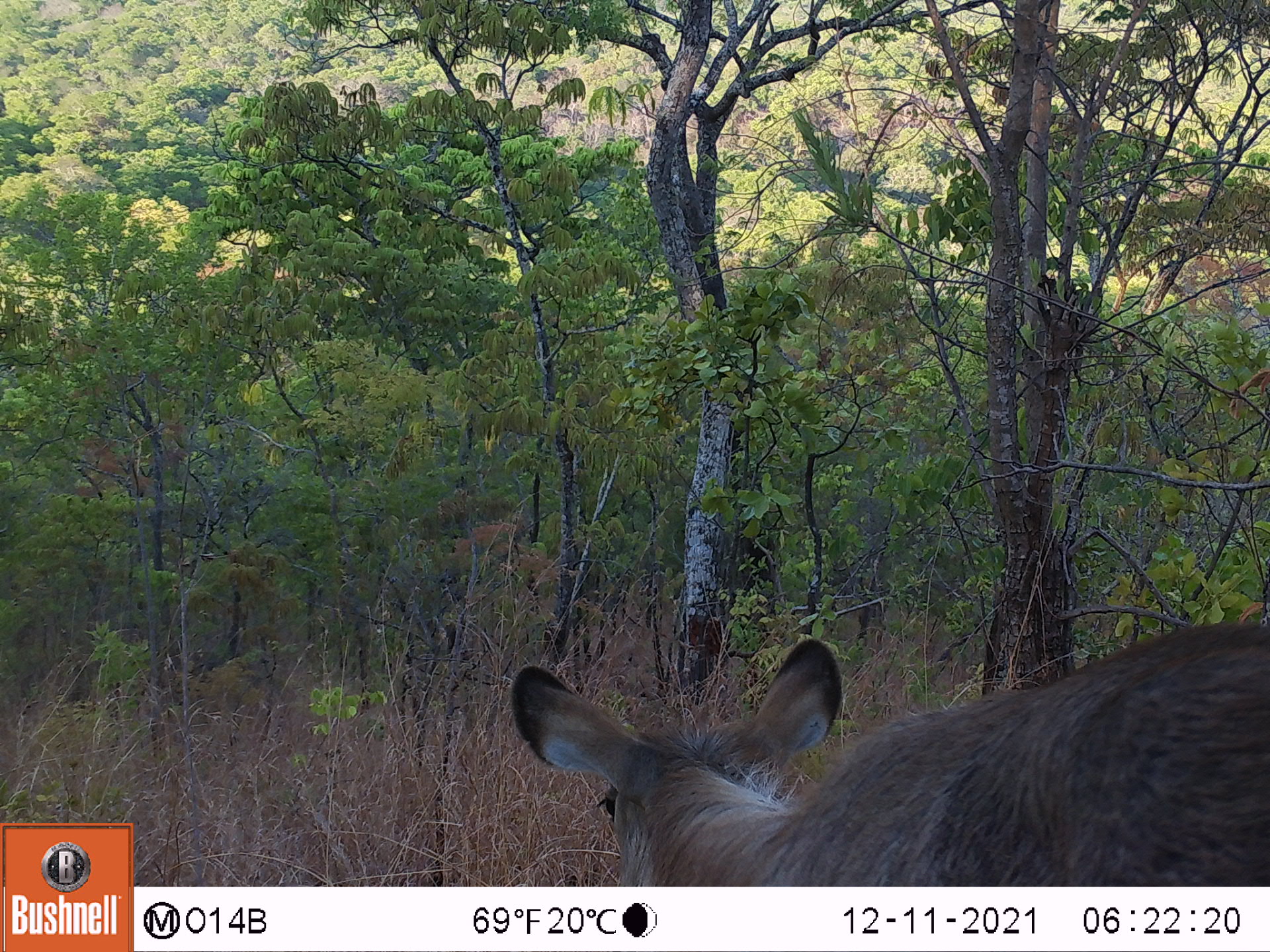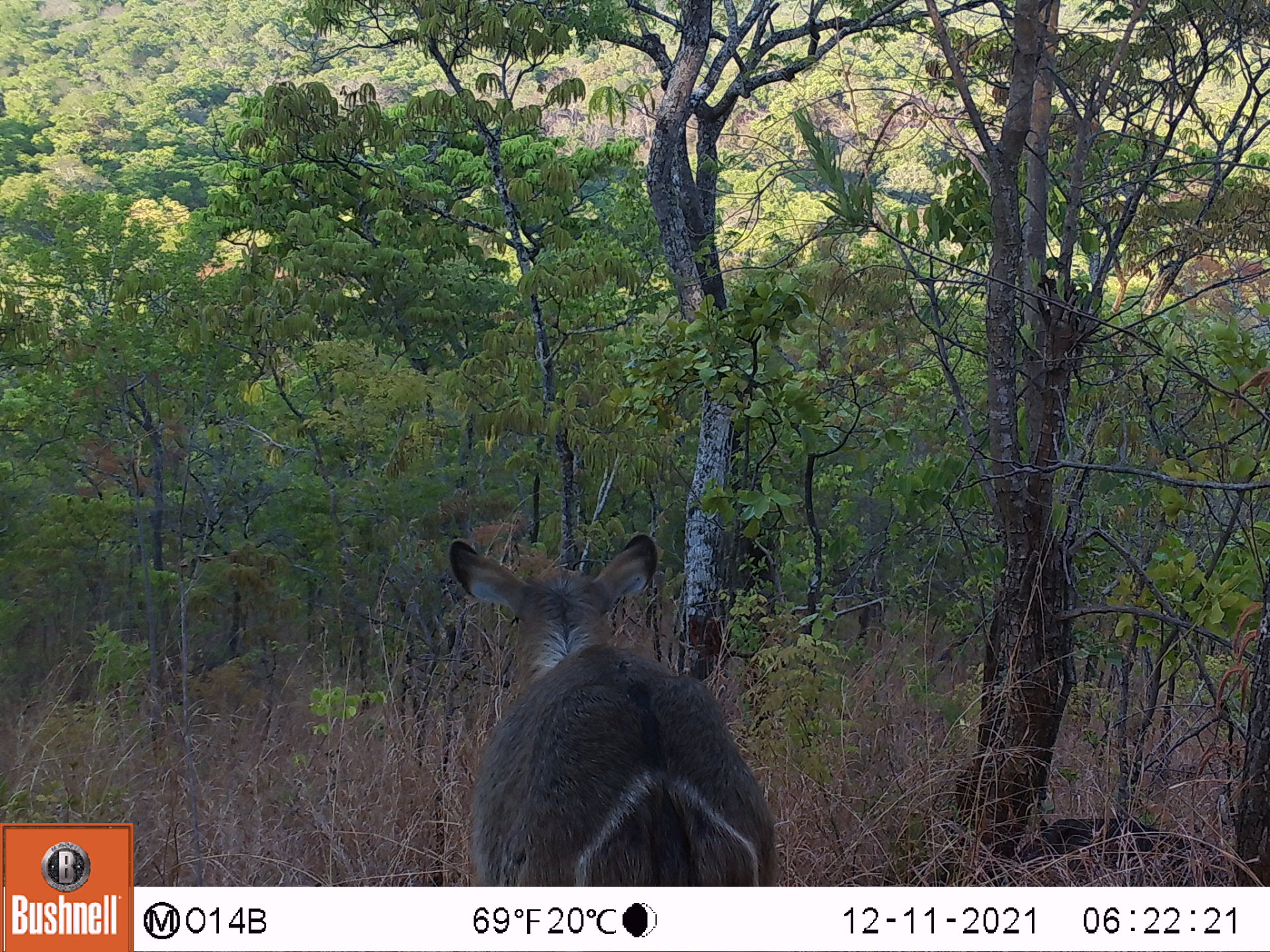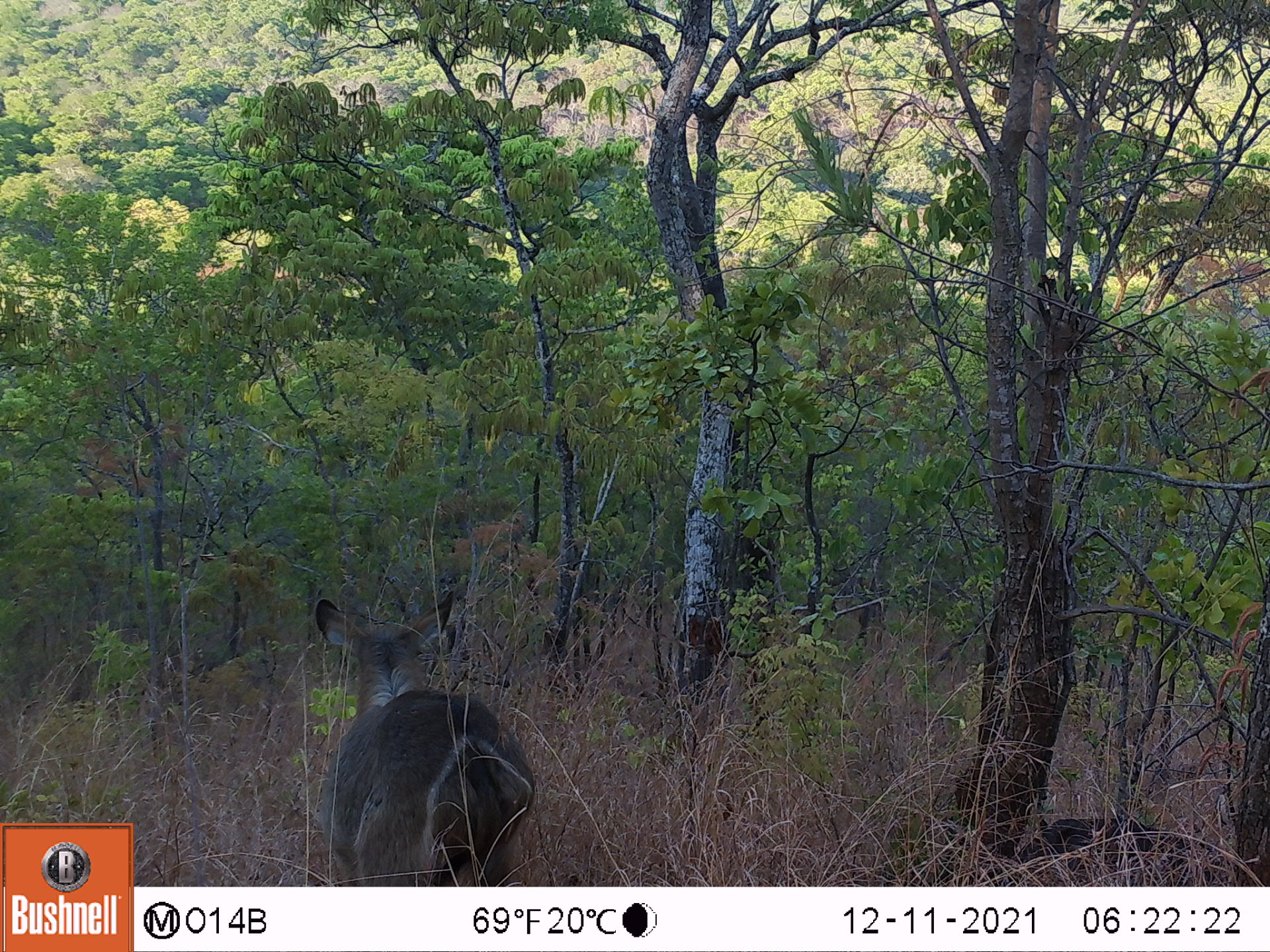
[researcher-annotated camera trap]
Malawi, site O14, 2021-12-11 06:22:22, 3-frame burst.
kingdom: Animalia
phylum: Chordata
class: Mammalia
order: Artiodactyla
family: Bovidae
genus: Kobus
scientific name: Kobus ellipsiprymnus ellipsiprymnus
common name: common waterbuck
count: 1